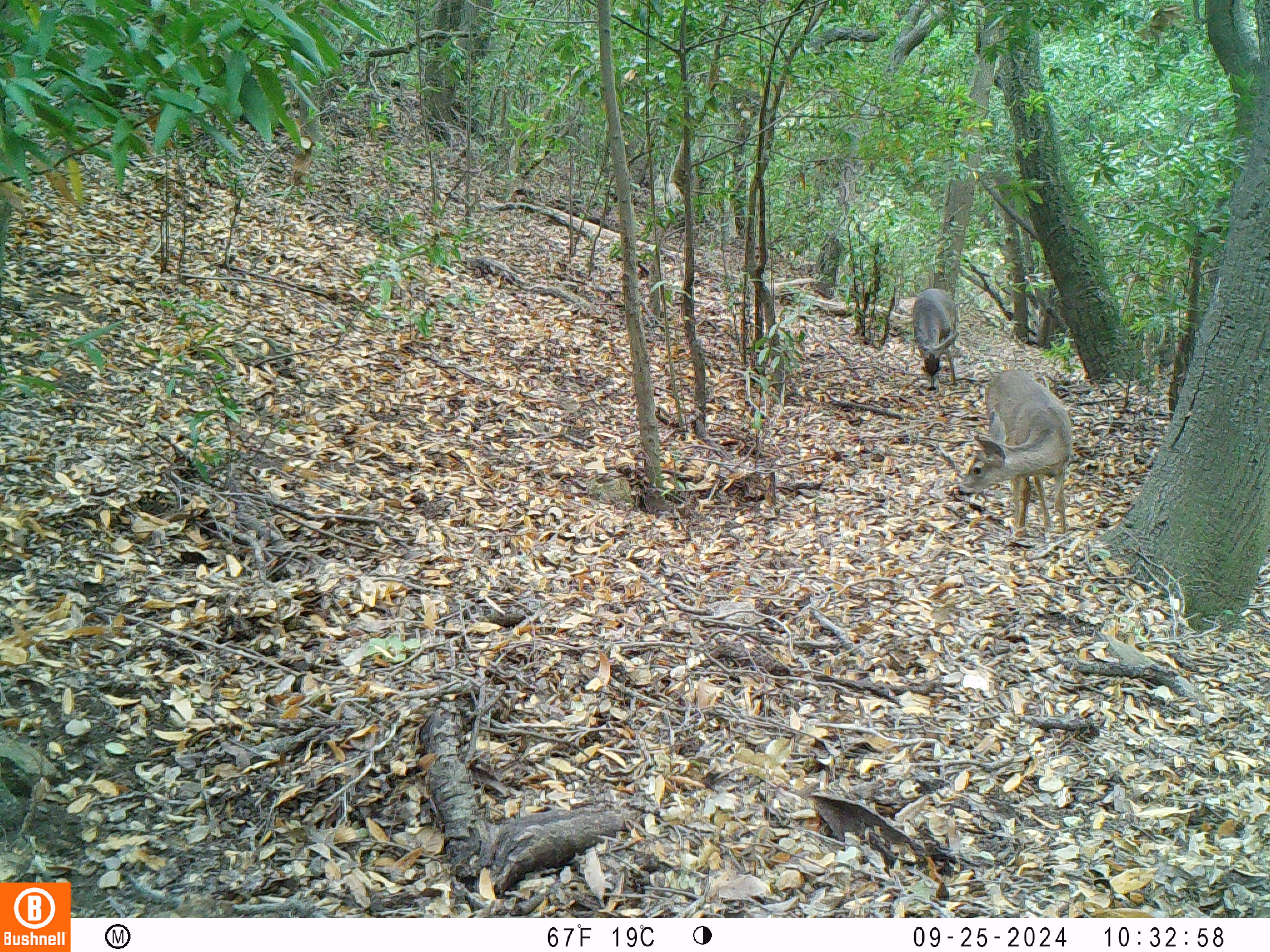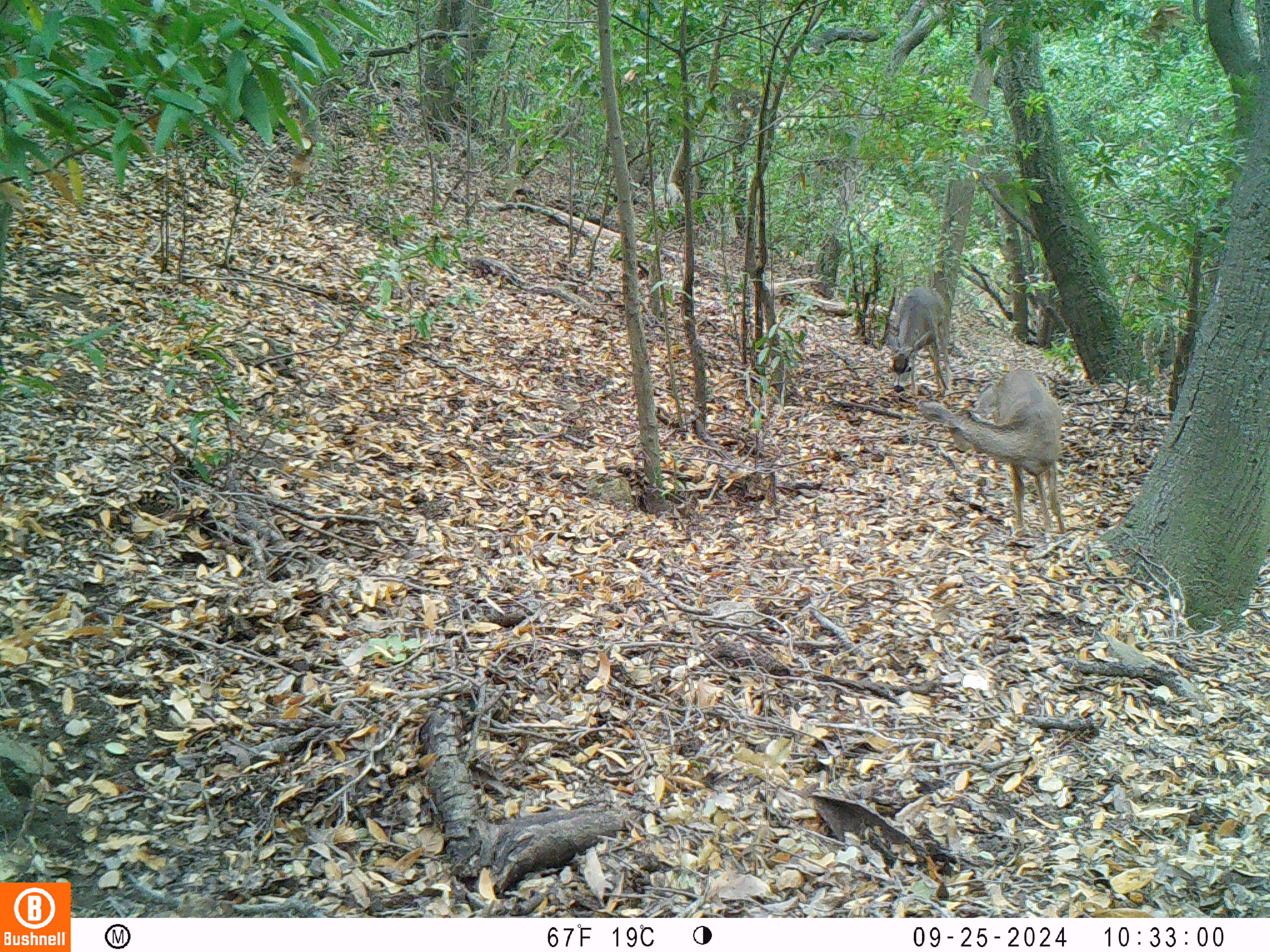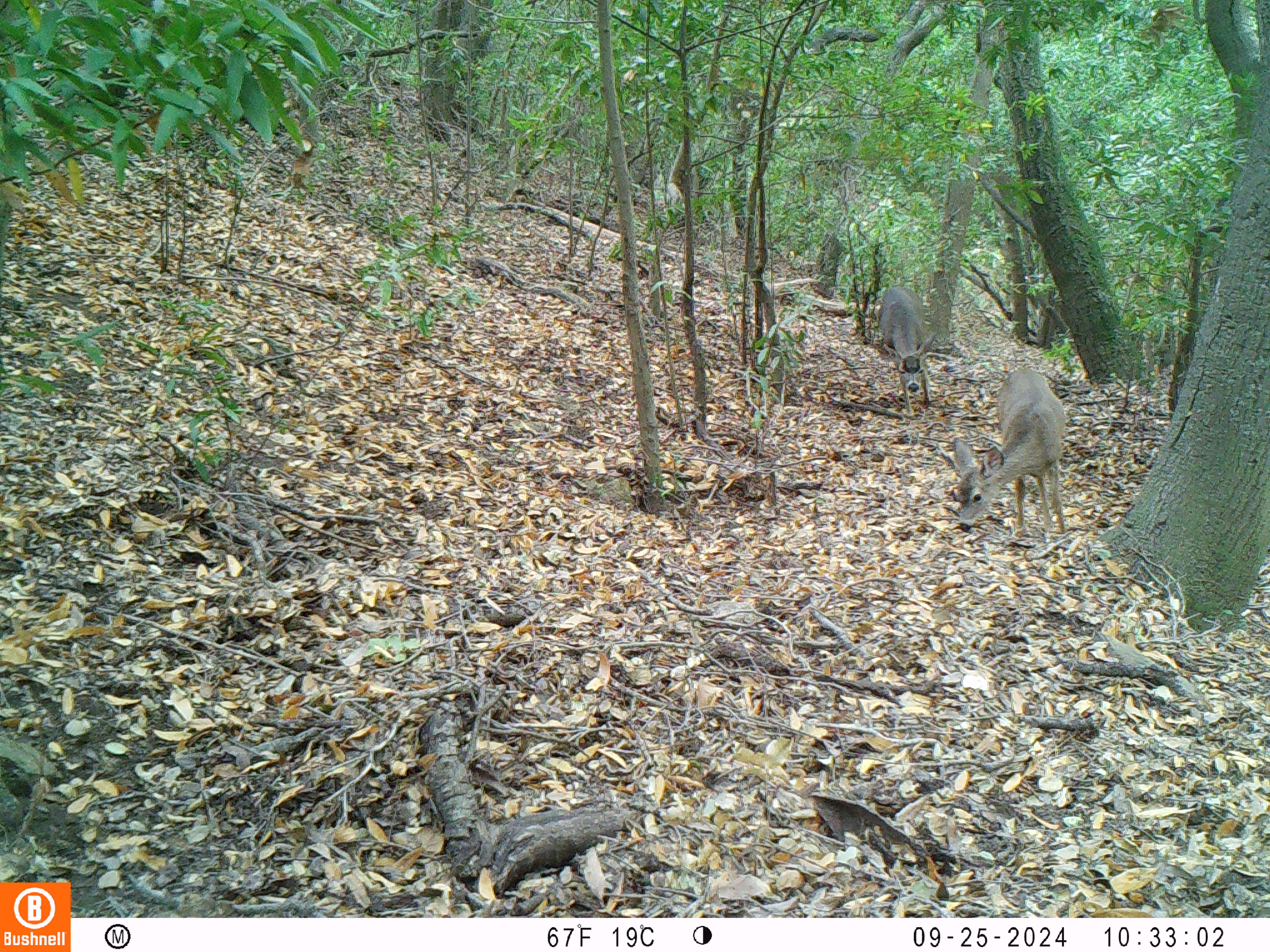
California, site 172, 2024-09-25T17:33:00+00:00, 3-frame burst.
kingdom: Animalia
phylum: Chordata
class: Mammalia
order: Artiodactyla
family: Cervidae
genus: Odocoileus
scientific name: Odocoileus hemionus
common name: mule deer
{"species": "mule deer (Odocoileus hemionus)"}